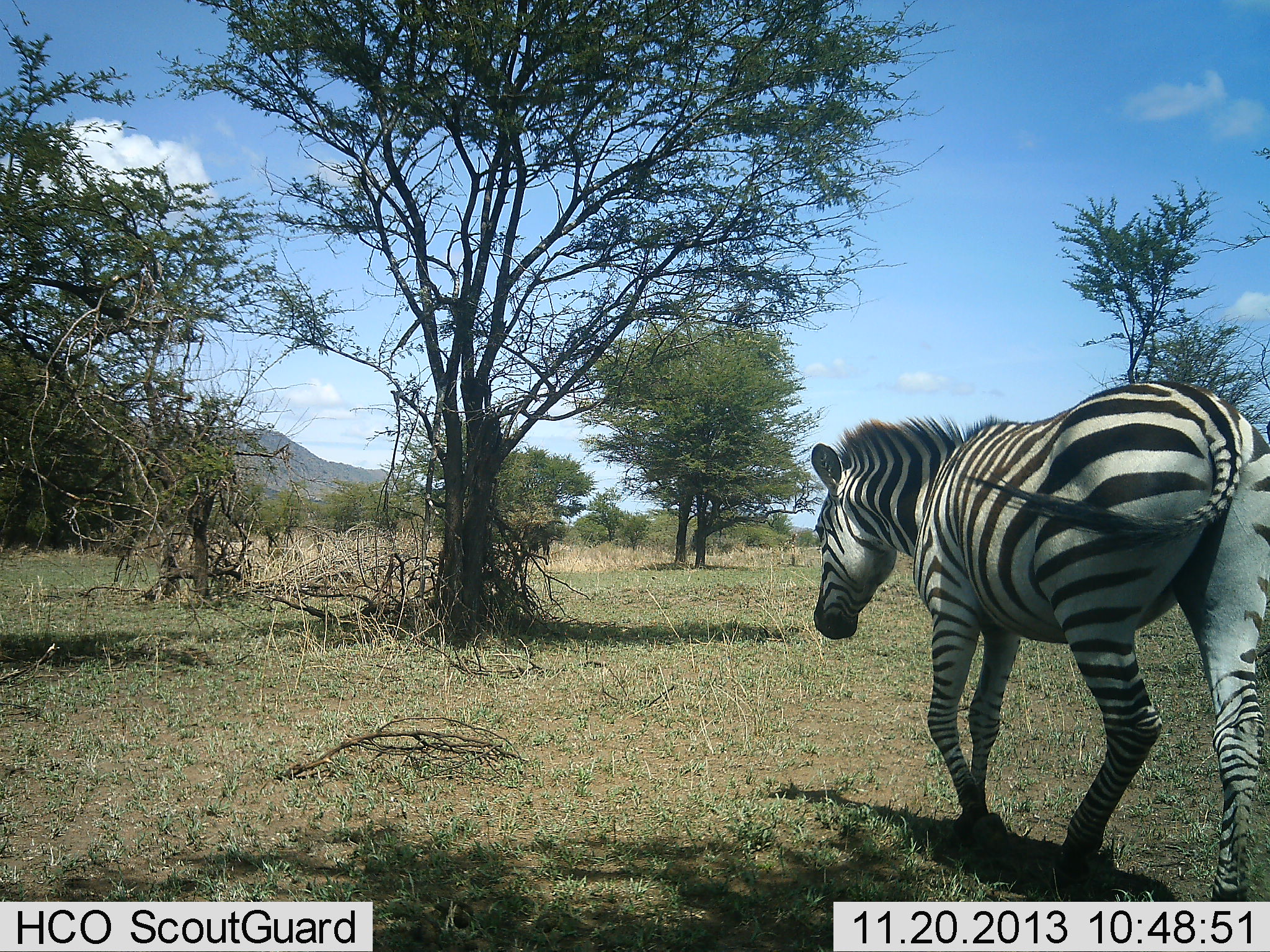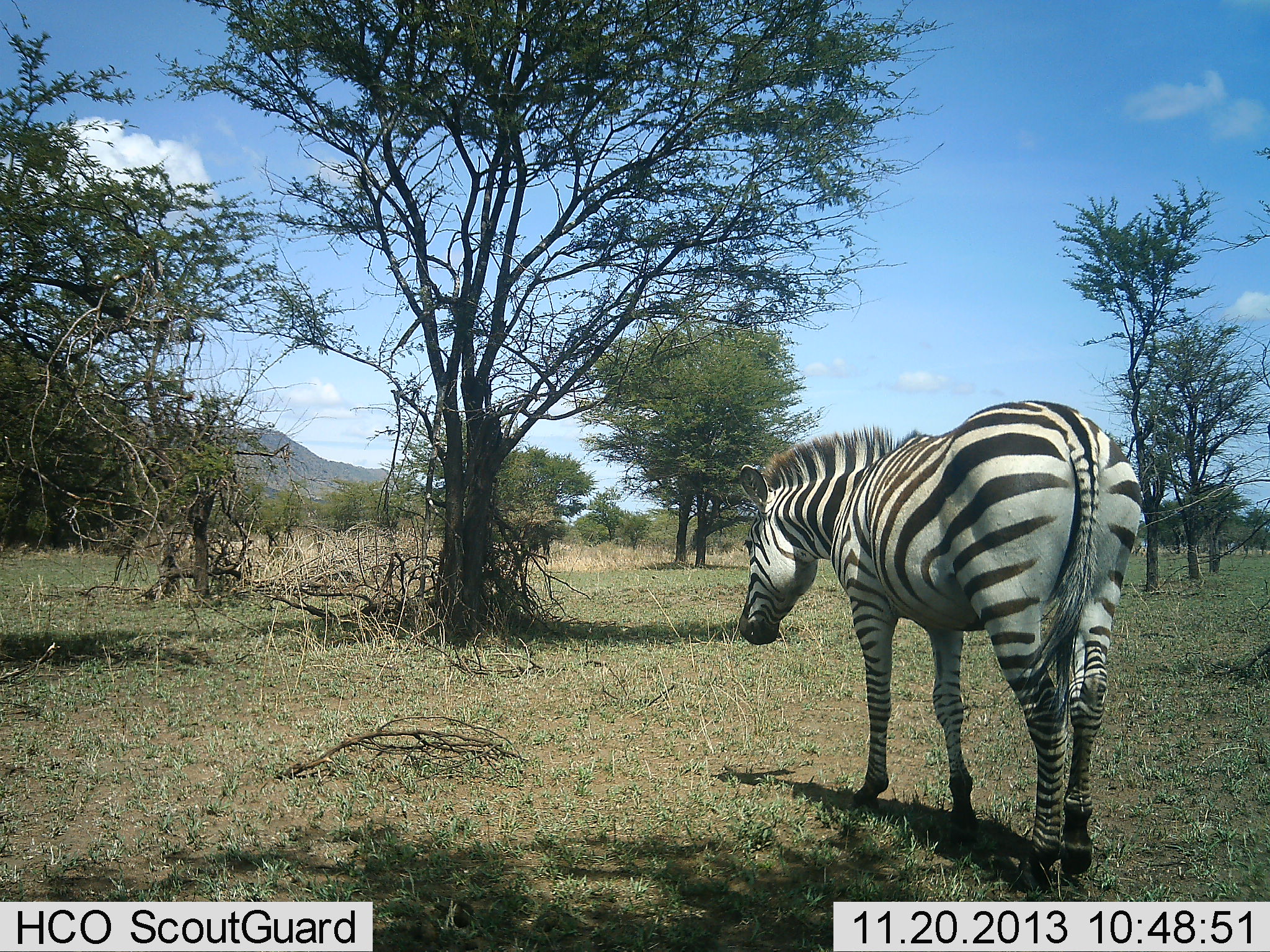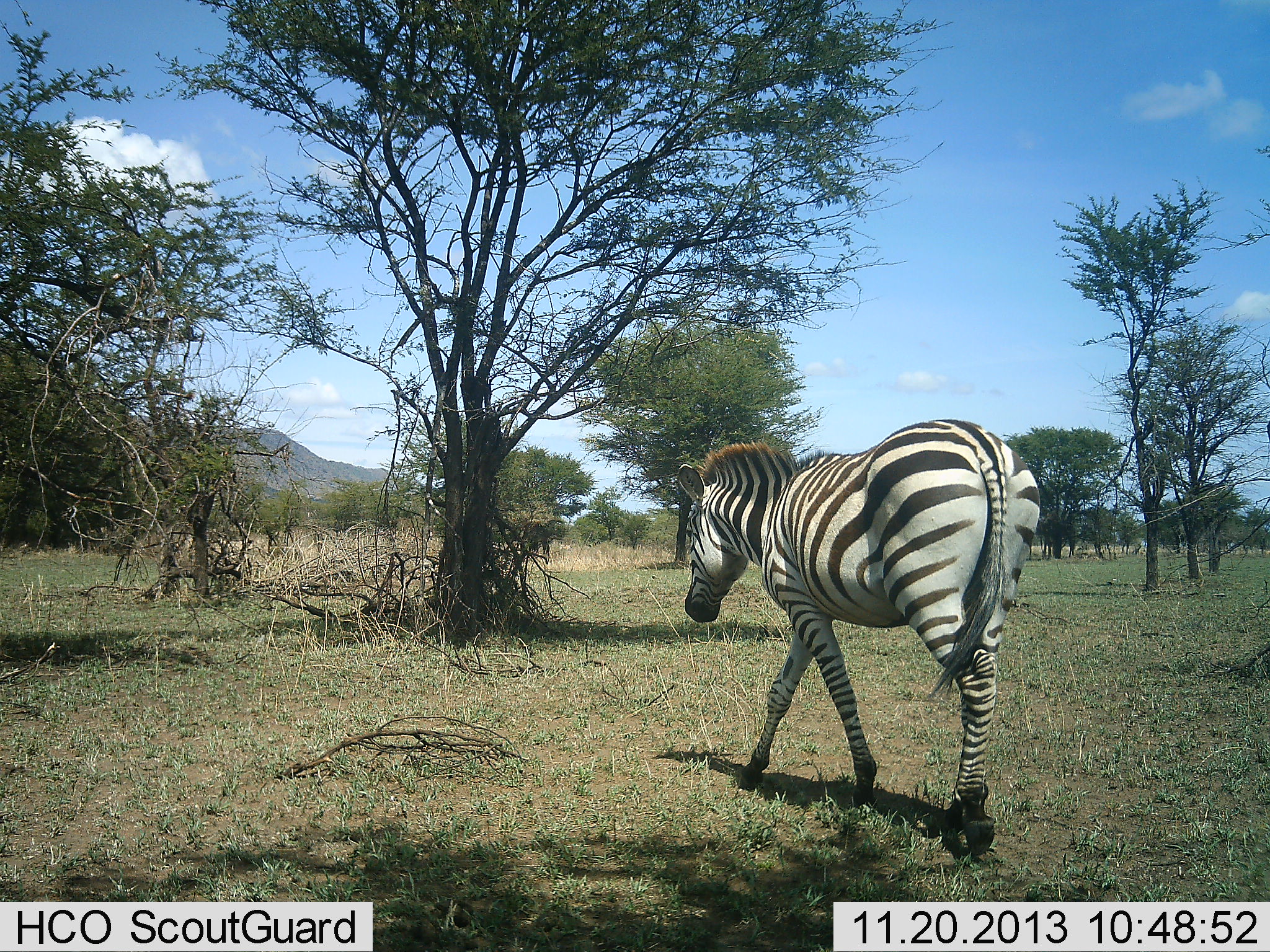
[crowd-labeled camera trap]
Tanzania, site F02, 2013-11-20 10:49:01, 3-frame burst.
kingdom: Animalia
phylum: Chordata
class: Mammalia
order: Perissodactyla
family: Equidae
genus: Equus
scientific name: Equus quagga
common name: plains zebra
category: zebra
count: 1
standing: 28%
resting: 2%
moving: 72%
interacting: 2%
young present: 2%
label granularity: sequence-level